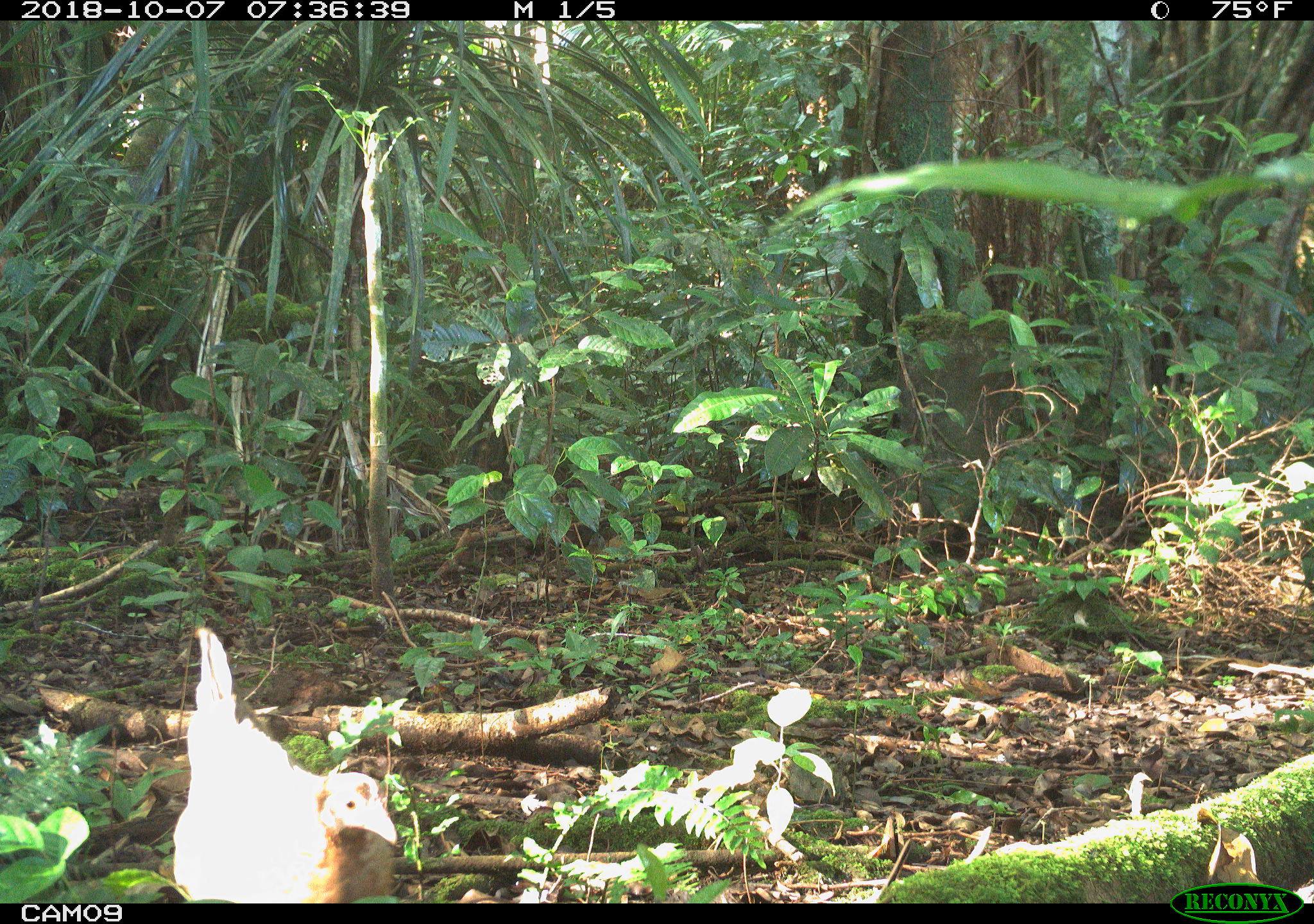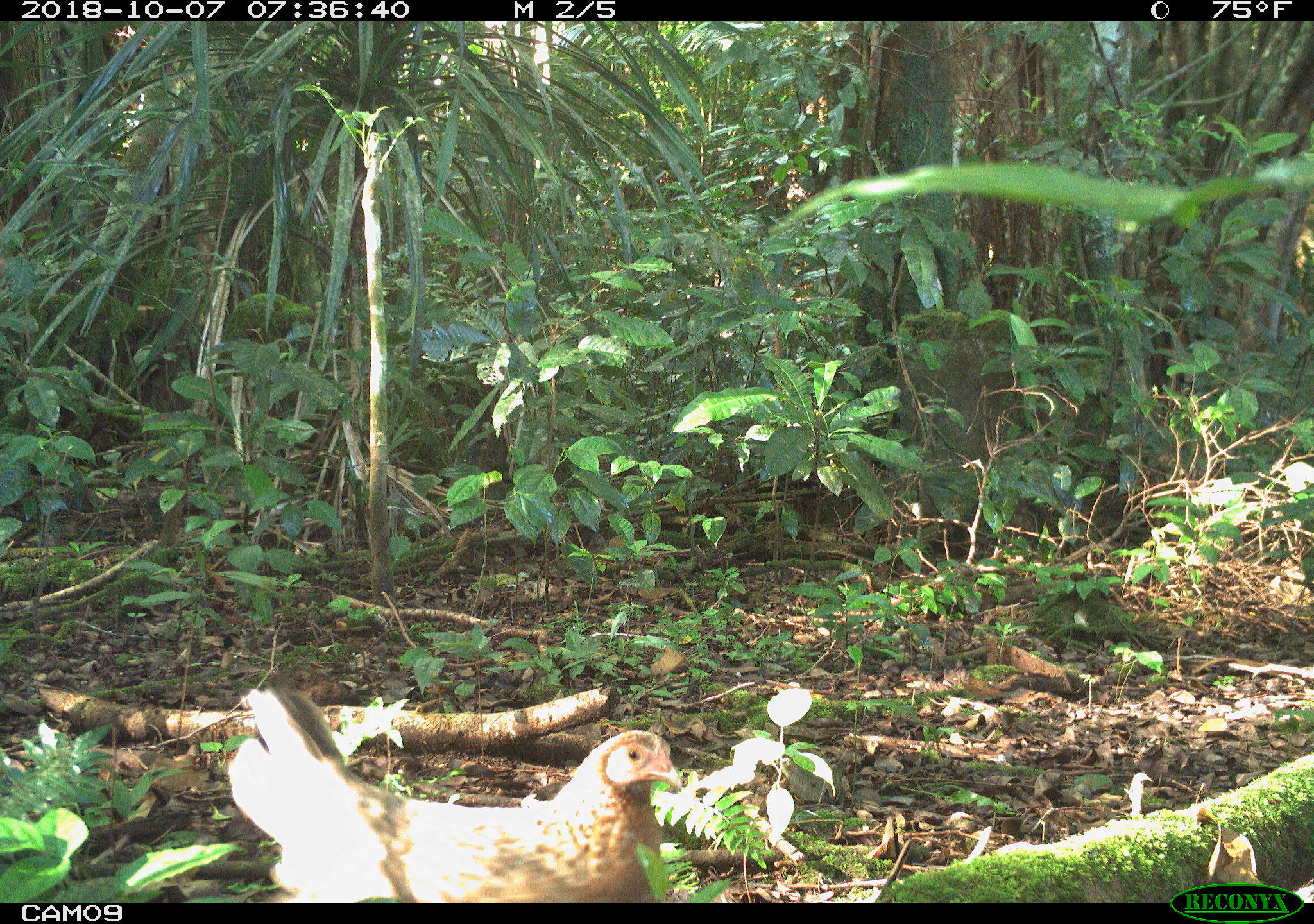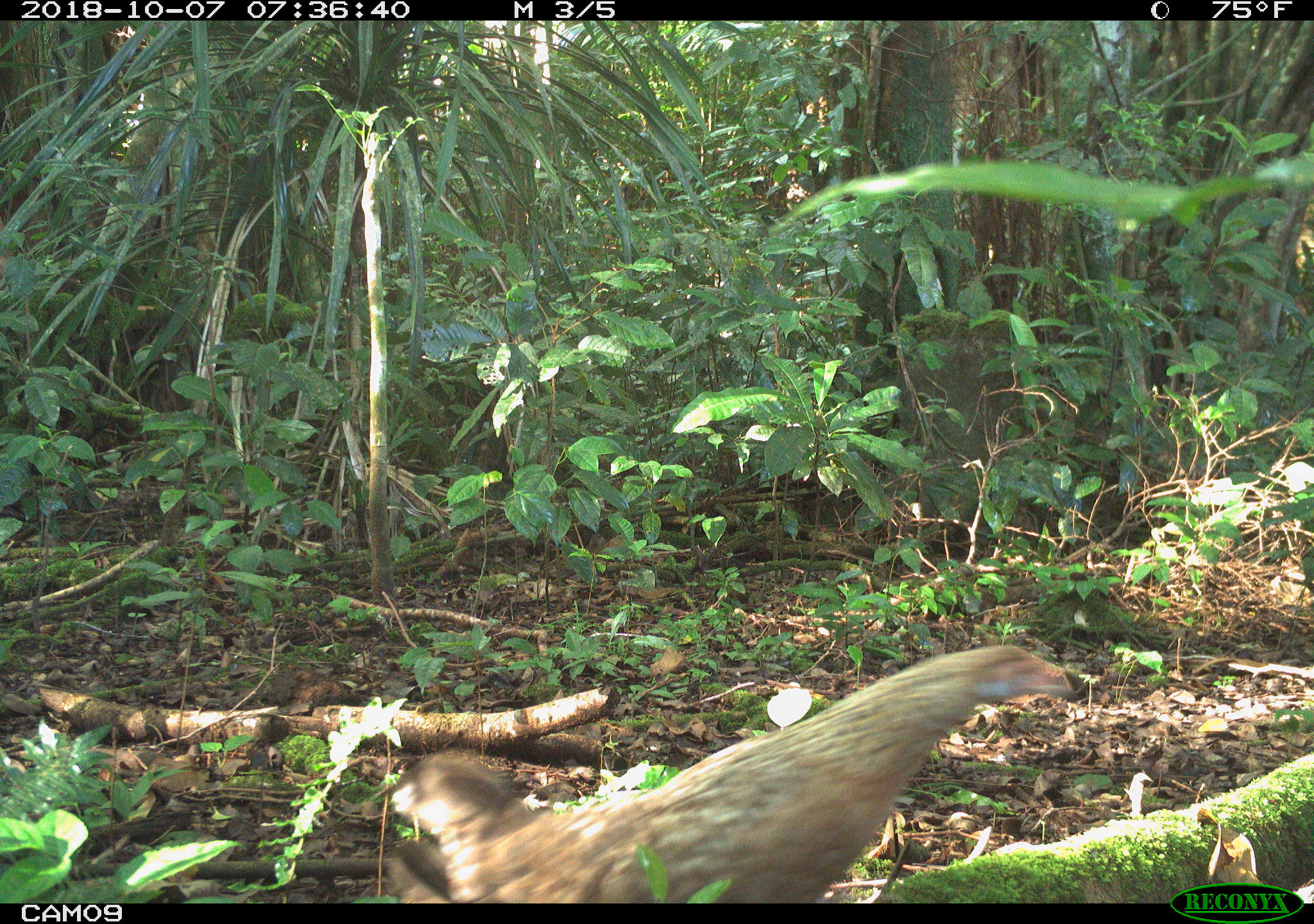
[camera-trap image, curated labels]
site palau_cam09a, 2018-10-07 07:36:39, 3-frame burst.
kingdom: Animalia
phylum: Chordata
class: Aves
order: Galliformes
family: Phasianidae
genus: Gallus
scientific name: Gallus gallus domesticus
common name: domestic chicken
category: chicken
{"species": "chicken (domestic chicken) (Gallus gallus domesticus)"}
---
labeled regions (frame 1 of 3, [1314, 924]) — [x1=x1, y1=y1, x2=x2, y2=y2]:
chicken: [x1=161, y1=616, x2=405, y2=900]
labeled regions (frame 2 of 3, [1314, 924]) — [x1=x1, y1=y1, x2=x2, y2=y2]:
chicken: [x1=226, y1=683, x2=684, y2=905]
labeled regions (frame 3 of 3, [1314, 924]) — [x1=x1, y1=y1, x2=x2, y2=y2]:
chicken: [x1=387, y1=635, x2=1076, y2=902]